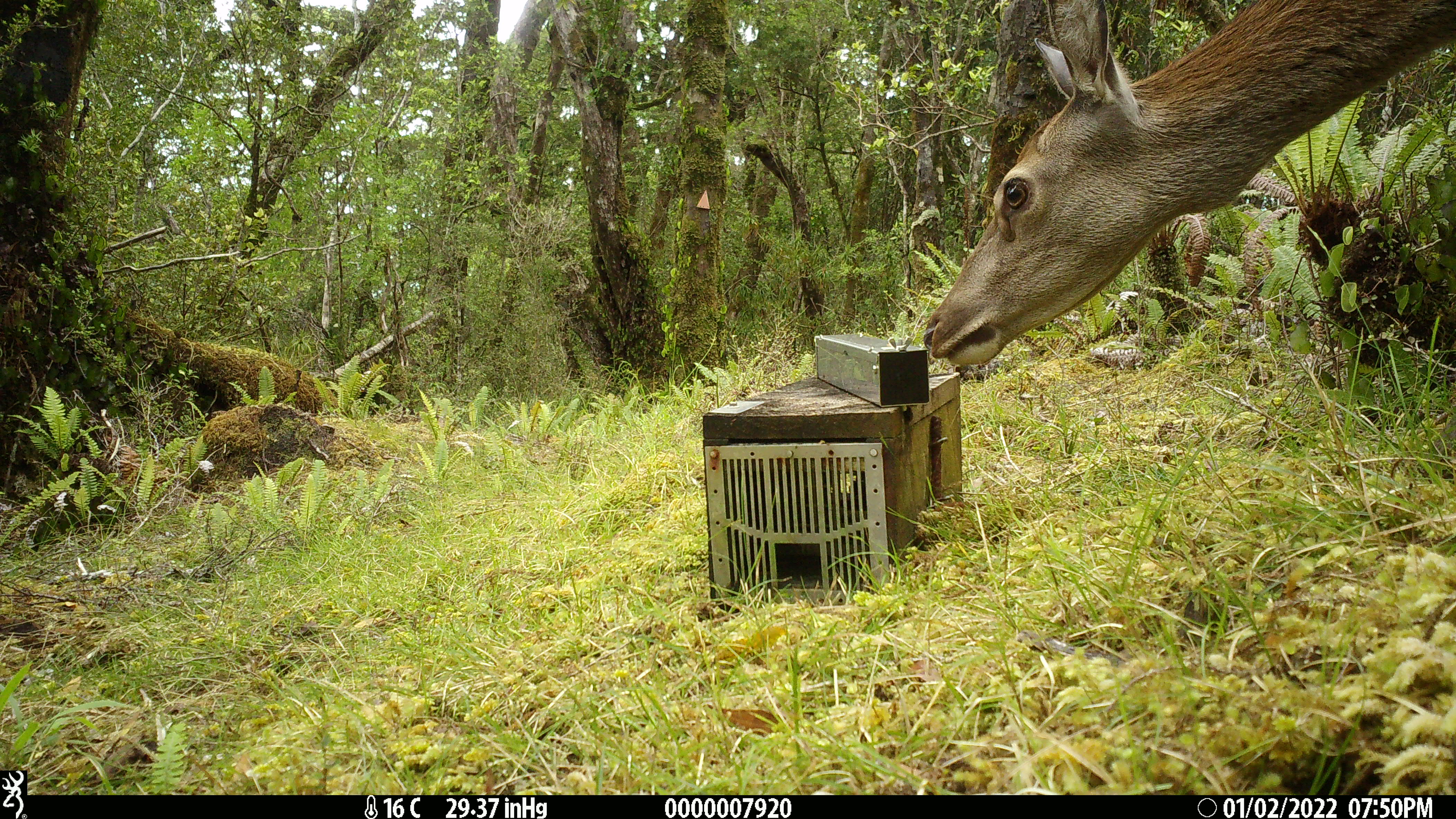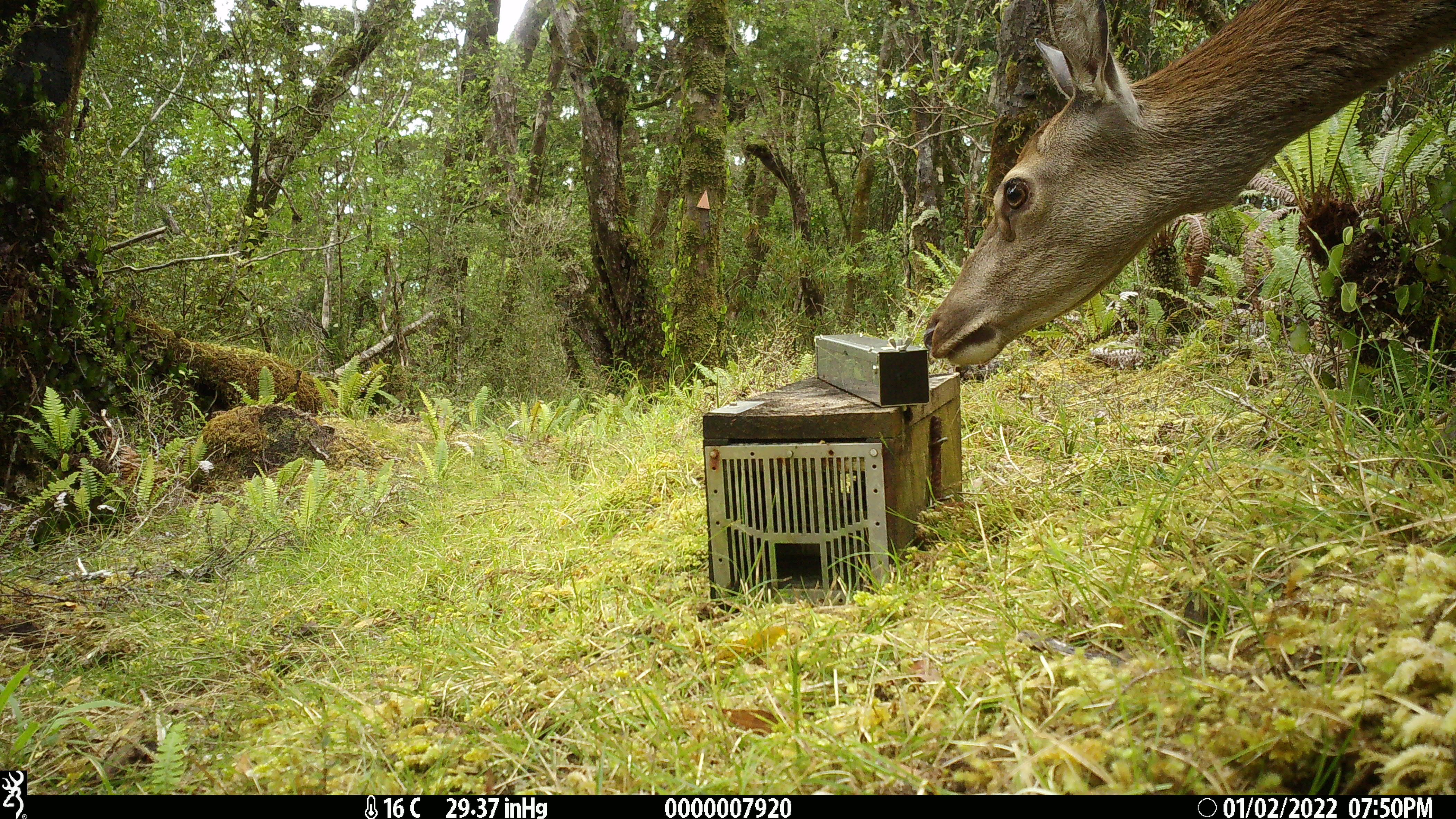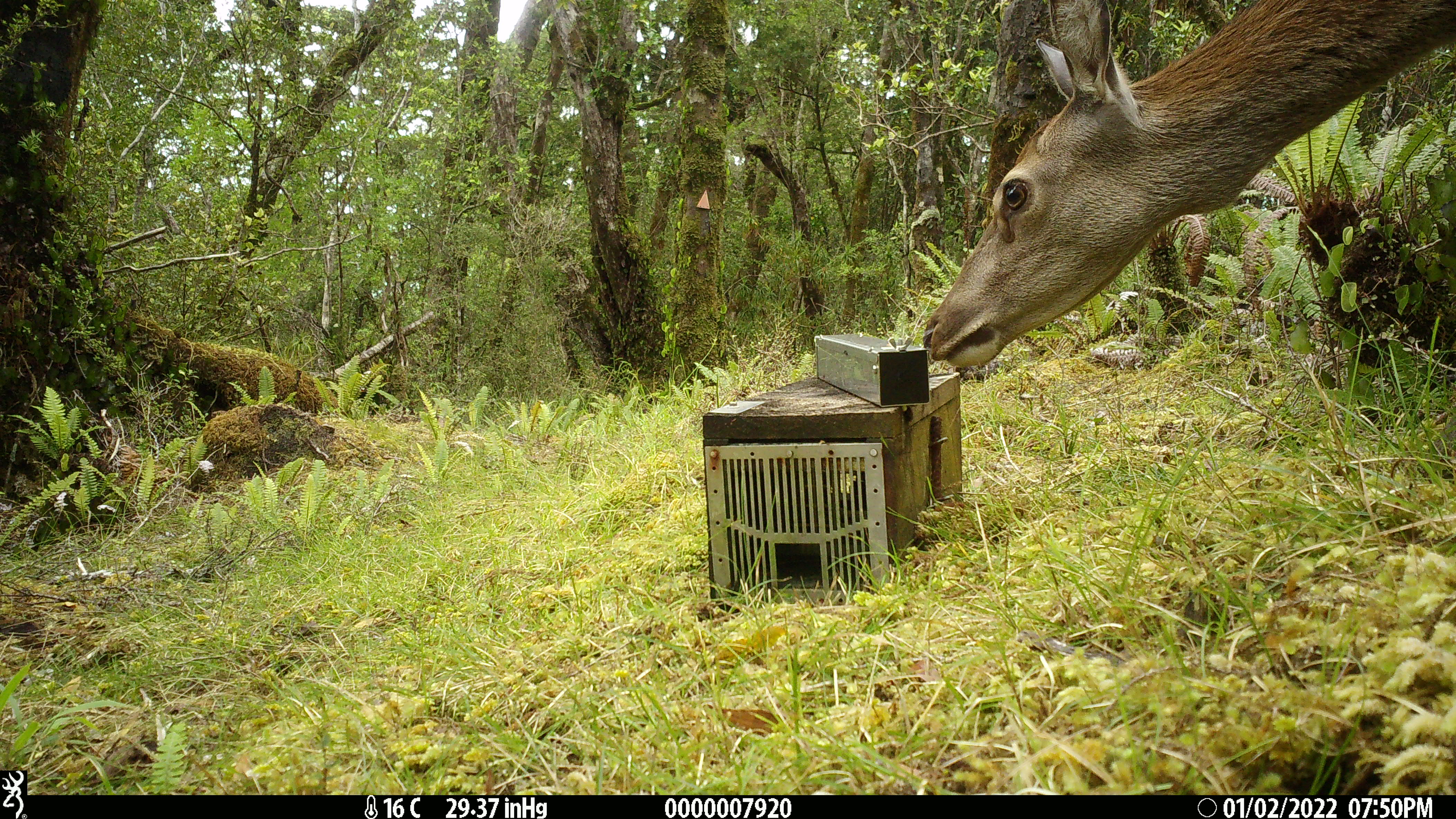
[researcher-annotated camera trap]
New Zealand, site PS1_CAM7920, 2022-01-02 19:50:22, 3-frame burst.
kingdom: Animalia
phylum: Chordata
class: Mammalia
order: Artiodactyla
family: Cervidae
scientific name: Cervidae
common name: deer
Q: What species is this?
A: Deer (Cervidae).